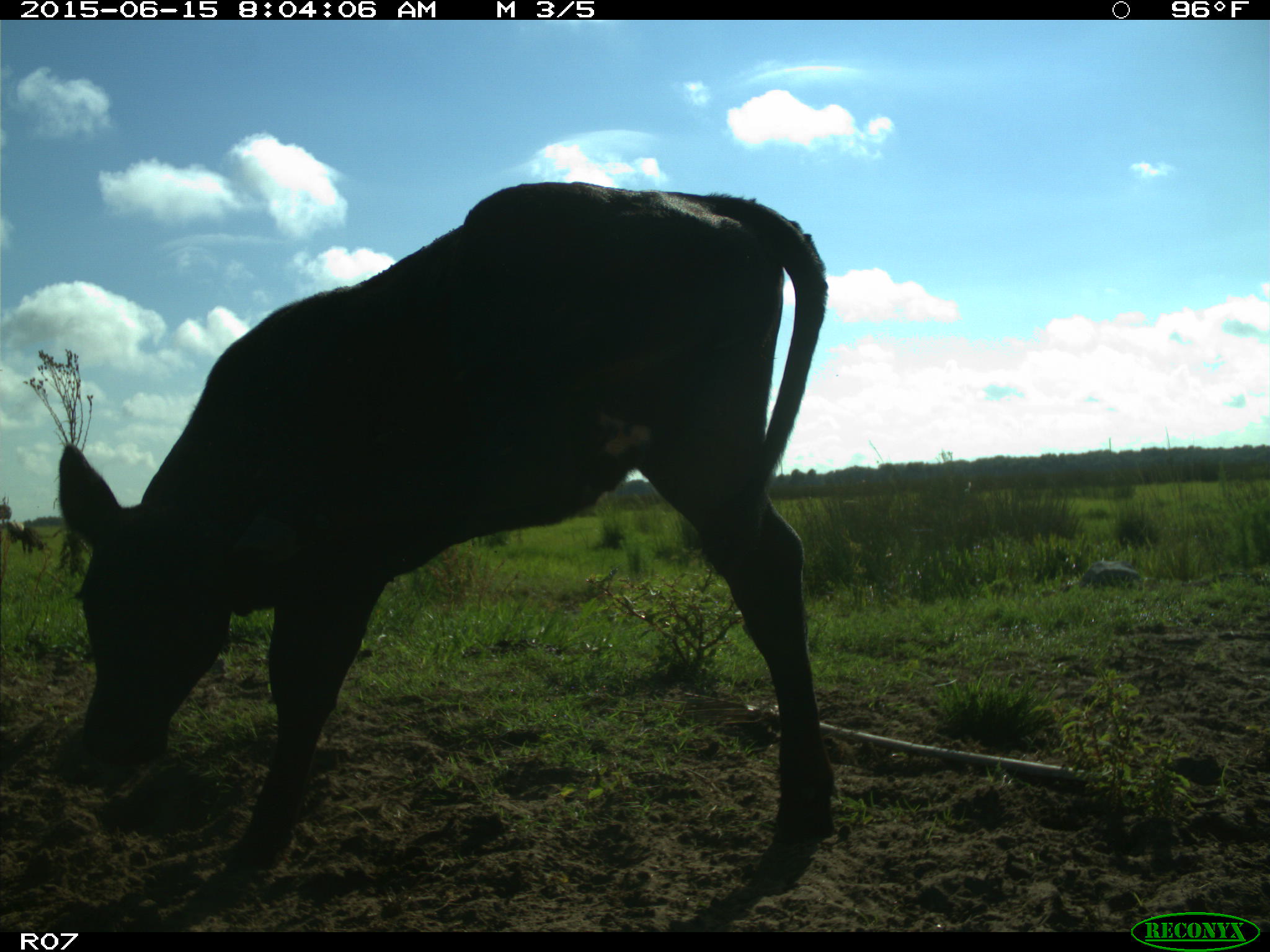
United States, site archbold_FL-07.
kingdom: Animalia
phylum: Chordata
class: Mammalia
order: Artiodactyla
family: Bovidae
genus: Bos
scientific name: Bos taurus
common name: domestic cow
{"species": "Bos taurus (domestic cow)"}